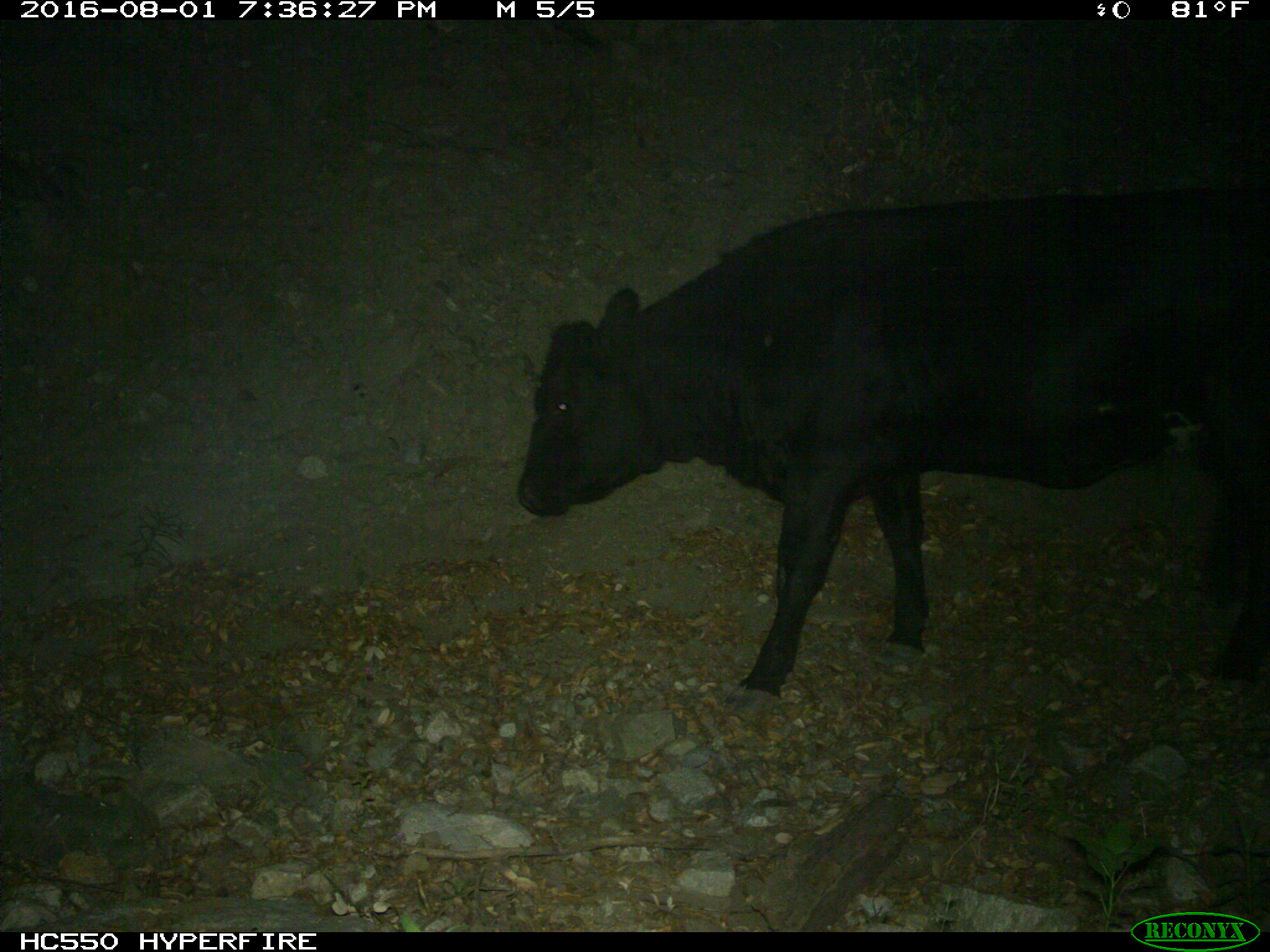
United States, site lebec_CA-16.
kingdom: Animalia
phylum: Chordata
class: Mammalia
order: Artiodactyla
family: Bovidae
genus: Bos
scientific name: Bos taurus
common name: domestic cow